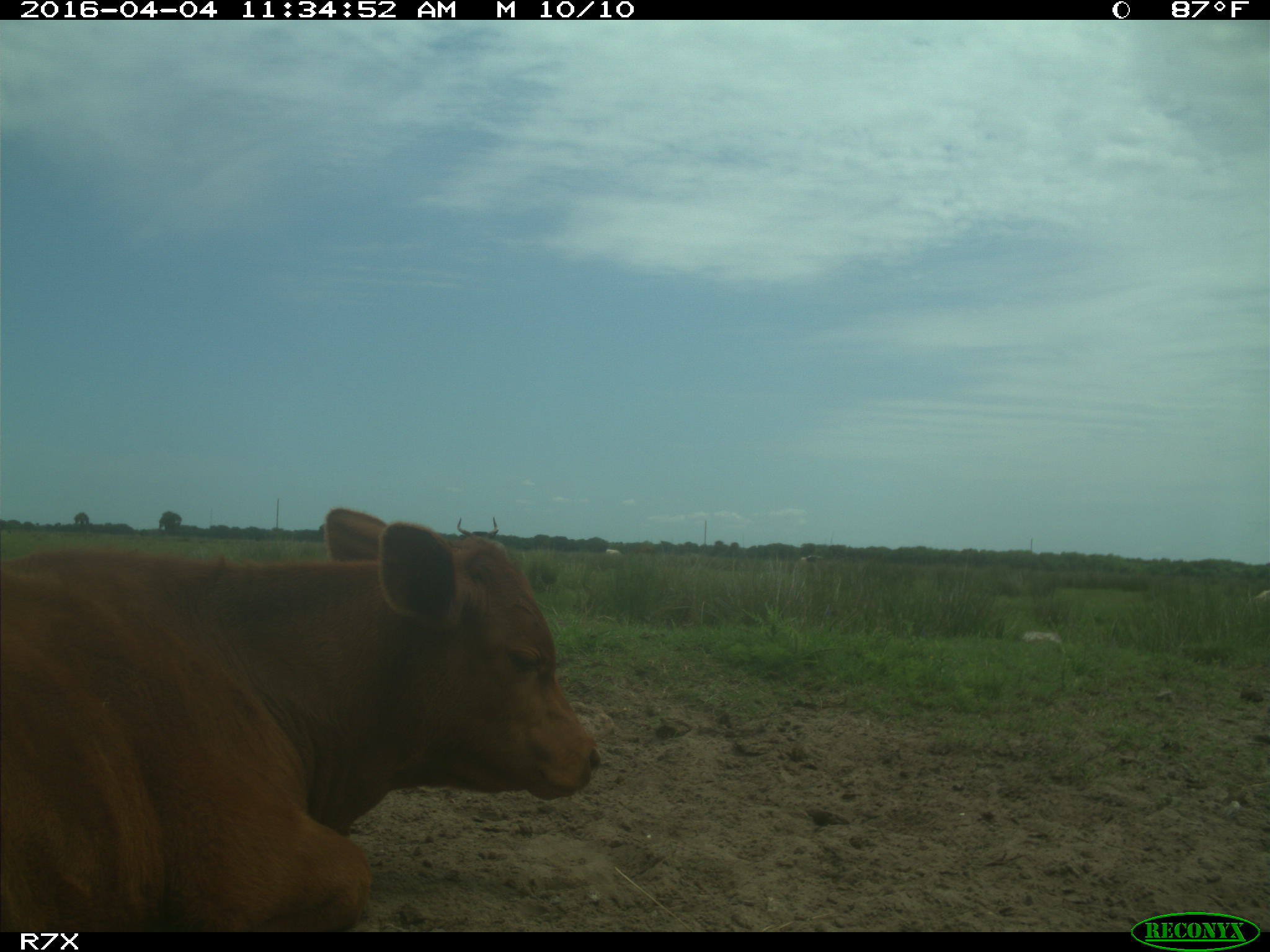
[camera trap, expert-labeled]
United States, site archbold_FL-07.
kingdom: Animalia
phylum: Chordata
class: Mammalia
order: Artiodactyla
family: Bovidae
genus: Bos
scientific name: Bos taurus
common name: domestic cow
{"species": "Bos taurus (domestic cow)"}